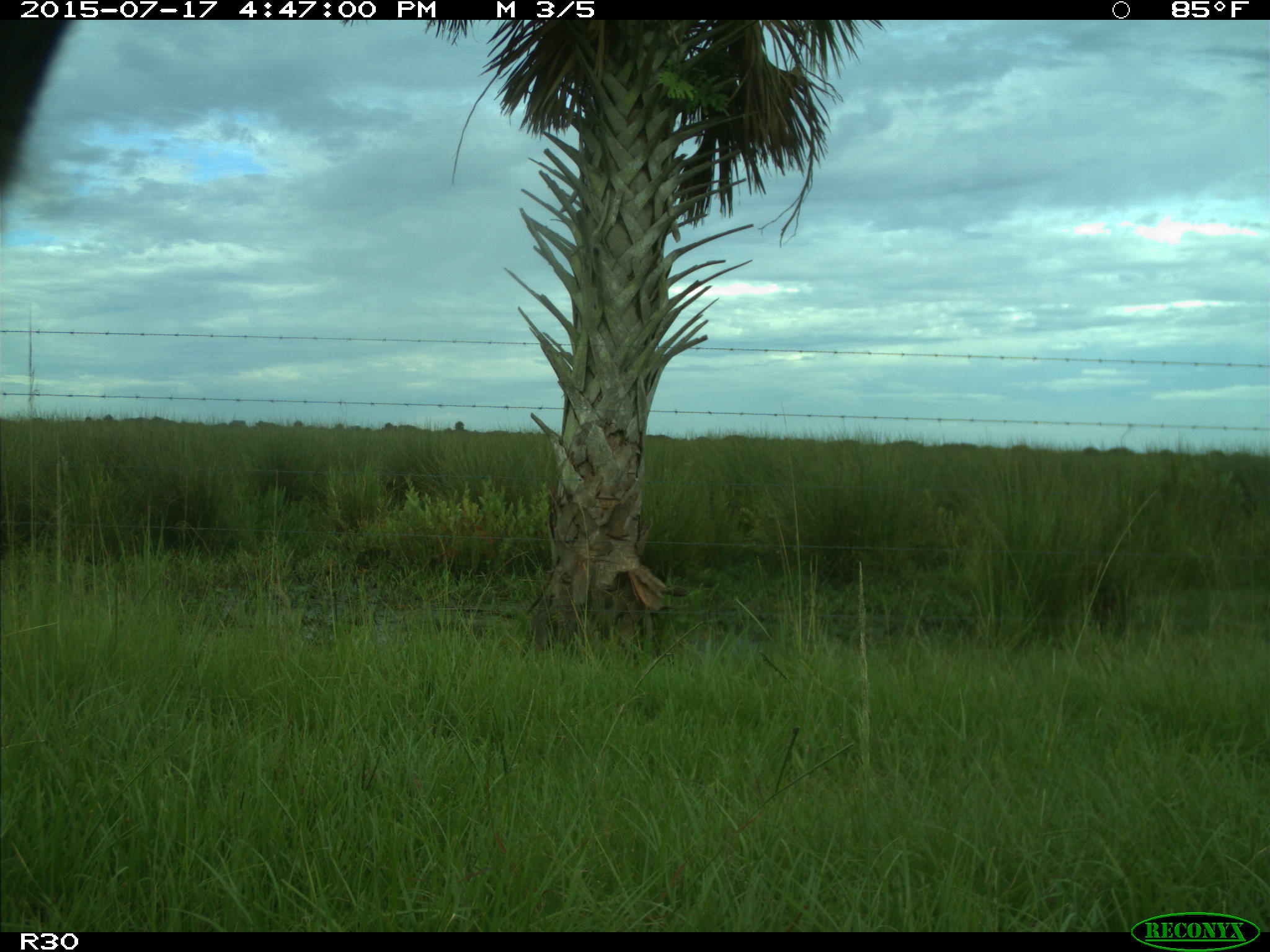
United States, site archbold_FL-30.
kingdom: Animalia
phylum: Chordata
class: Mammalia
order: Artiodactyla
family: Bovidae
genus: Bos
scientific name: Bos taurus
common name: domestic cow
Bos taurus (domestic cow).